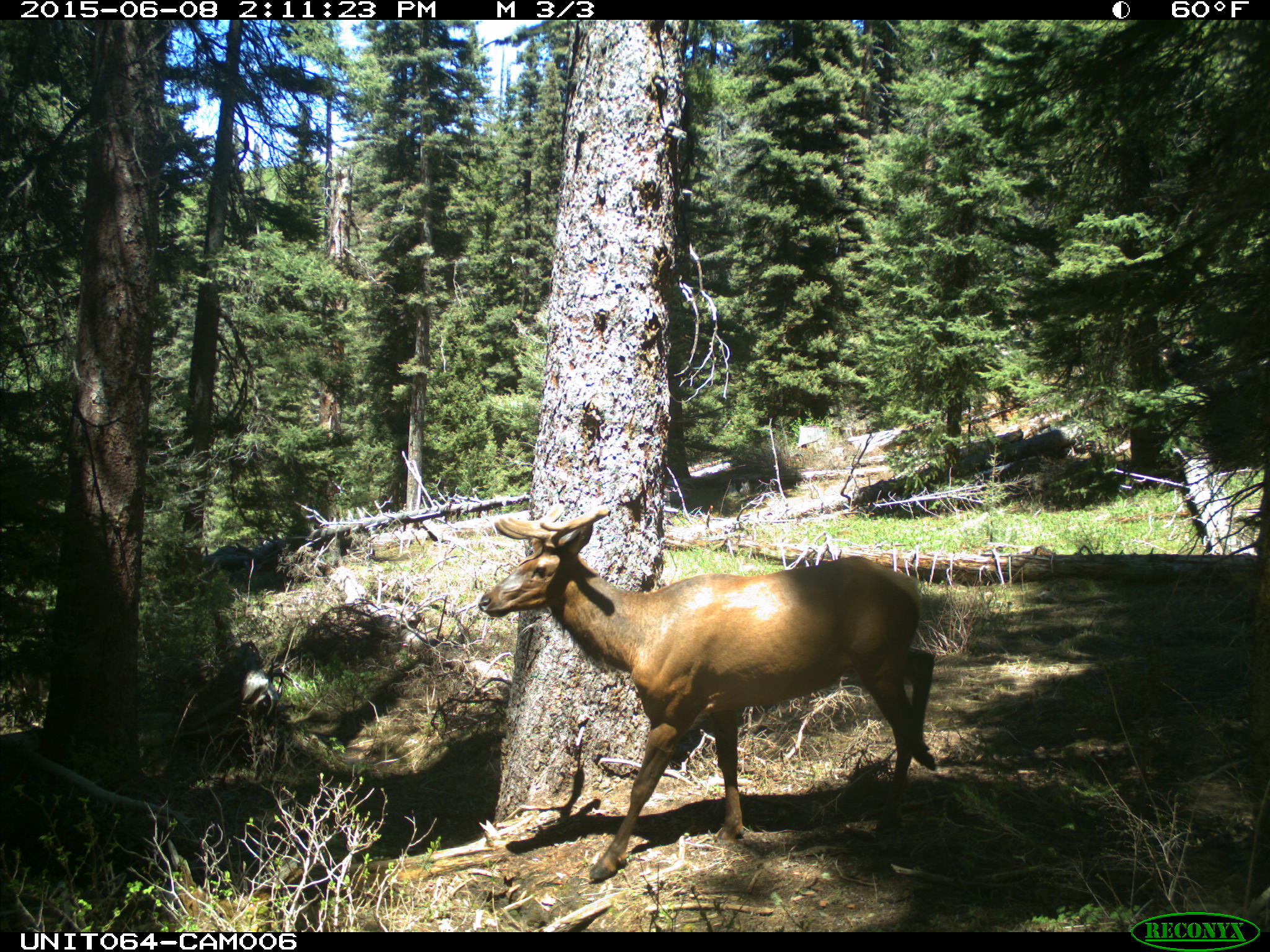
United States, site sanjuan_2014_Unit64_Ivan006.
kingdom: Animalia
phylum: Chordata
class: Mammalia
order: Artiodactyla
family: Cervidae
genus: Cervus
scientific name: Cervus elaphus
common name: red deer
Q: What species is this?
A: Cervus elaphus (red deer).